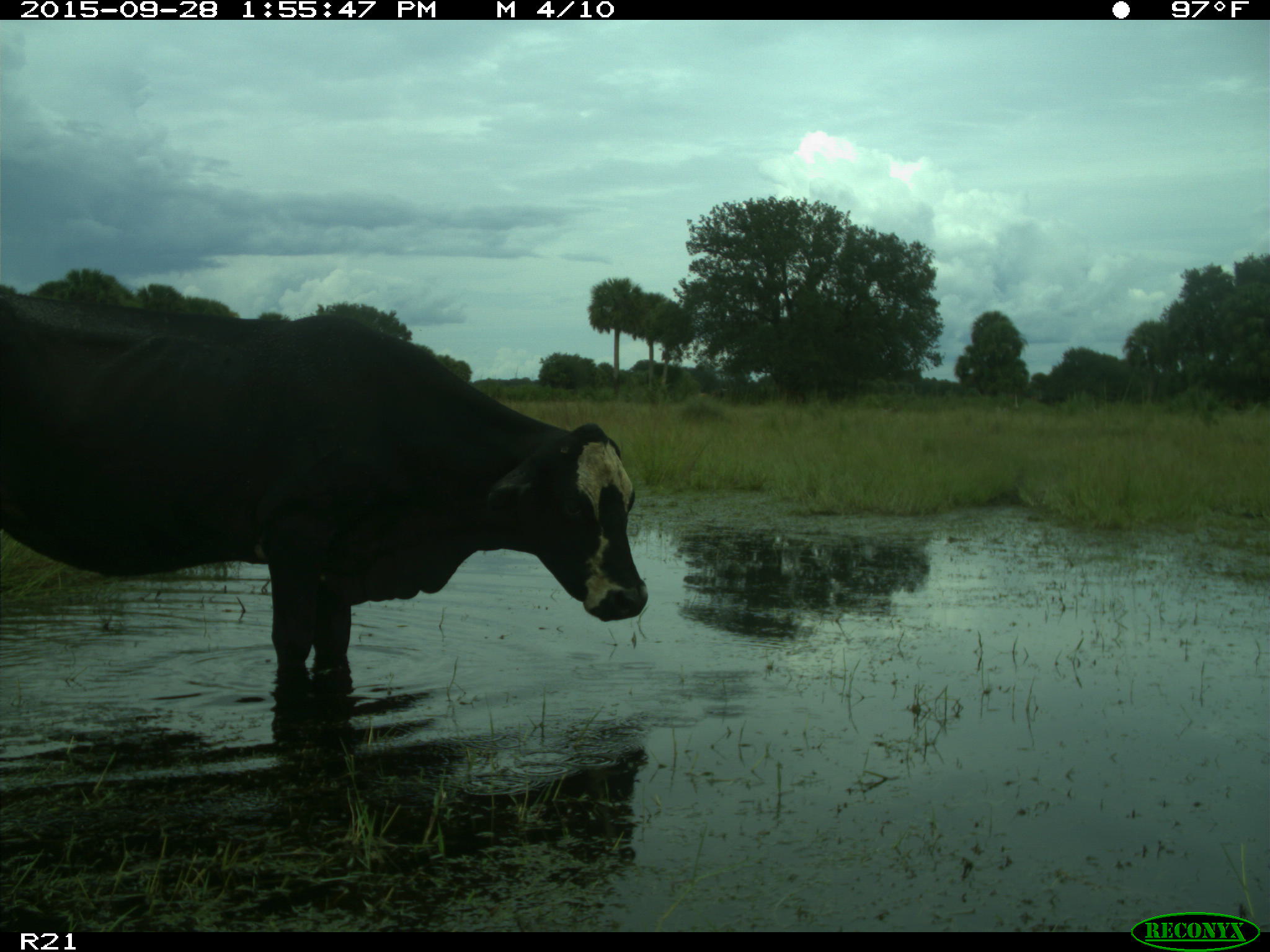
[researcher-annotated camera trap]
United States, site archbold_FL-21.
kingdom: Animalia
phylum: Chordata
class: Mammalia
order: Artiodactyla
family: Bovidae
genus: Bos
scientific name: Bos taurus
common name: domestic cow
Bos taurus (domestic cow).